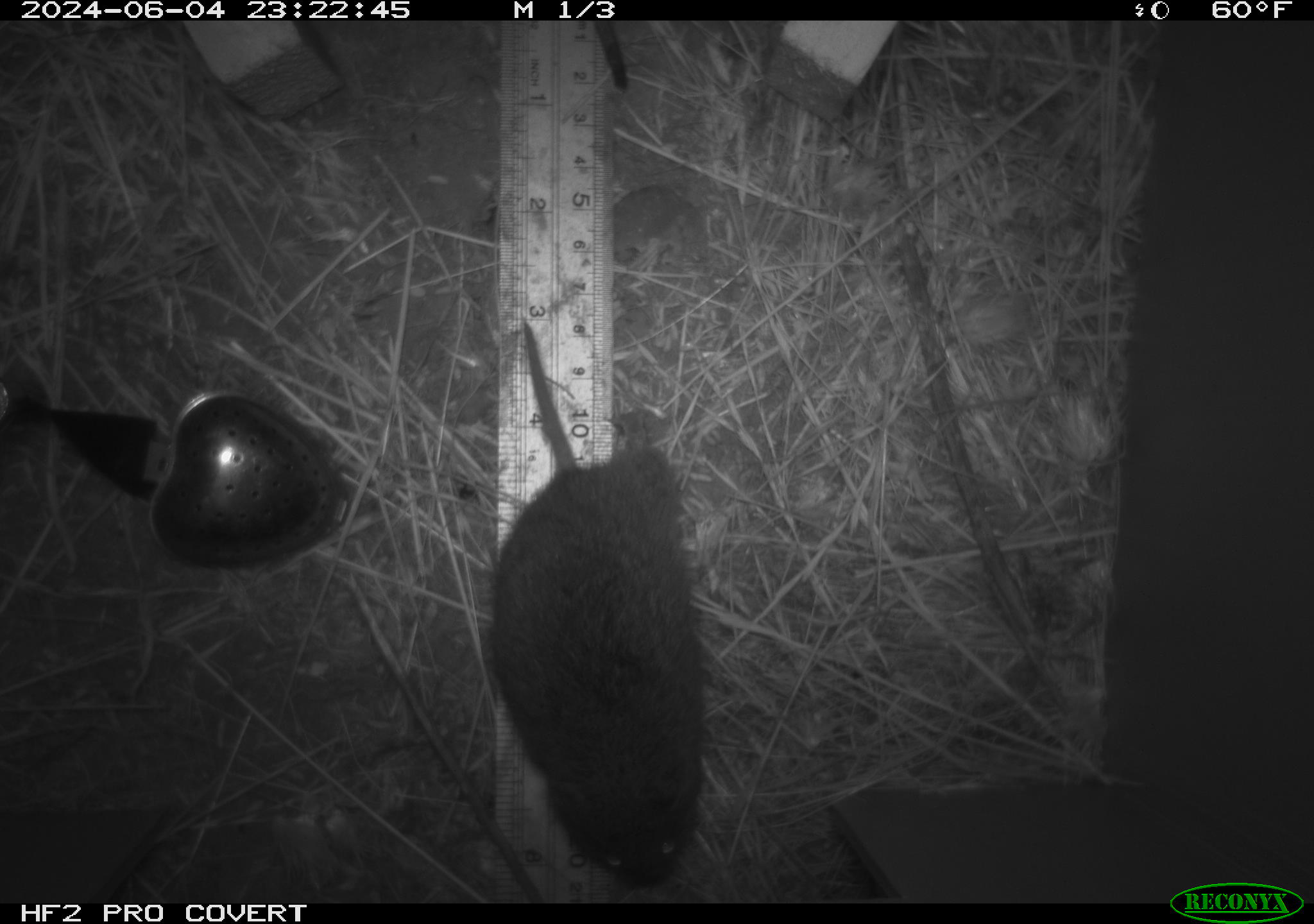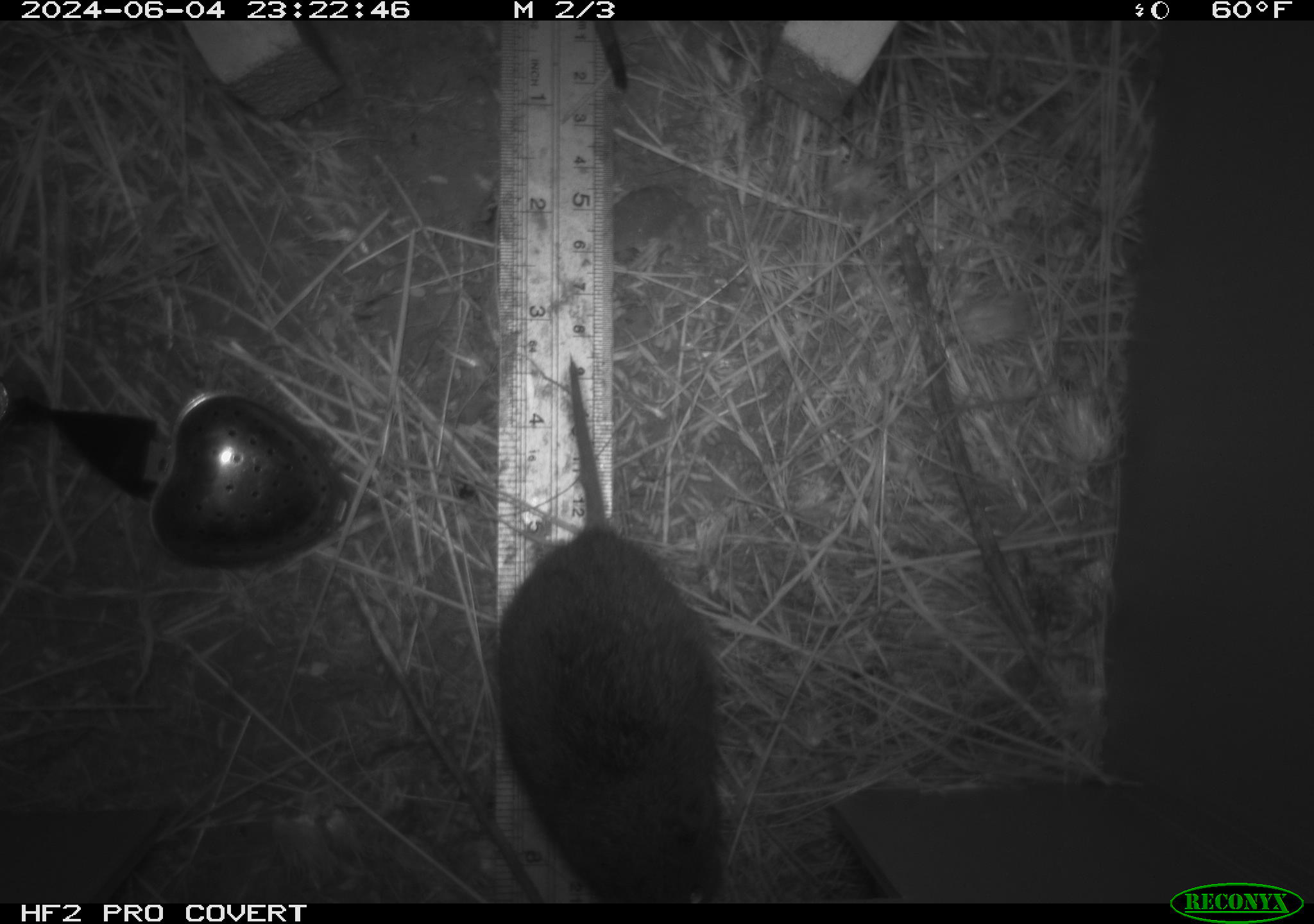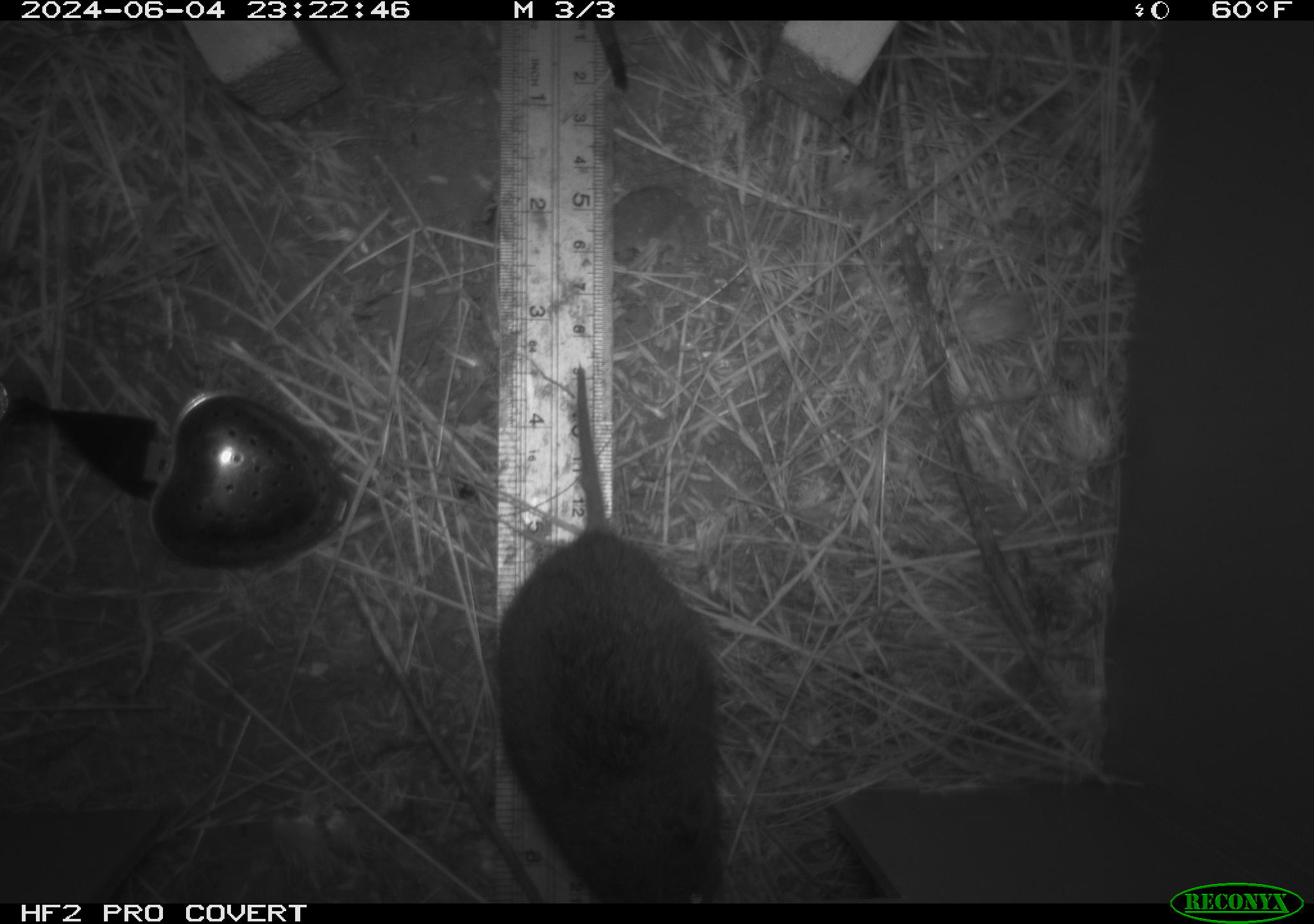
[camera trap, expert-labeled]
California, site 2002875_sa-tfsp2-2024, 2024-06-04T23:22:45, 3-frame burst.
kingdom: Animalia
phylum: Chordata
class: Mammalia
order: Rodentia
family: Cricetidae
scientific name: Arvicolinae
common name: voles, lemmings, and muskrats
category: arvicolinae subfamily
Arvicolinae subfamily (voles, lemmings, and muskrats) (Arvicolinae).